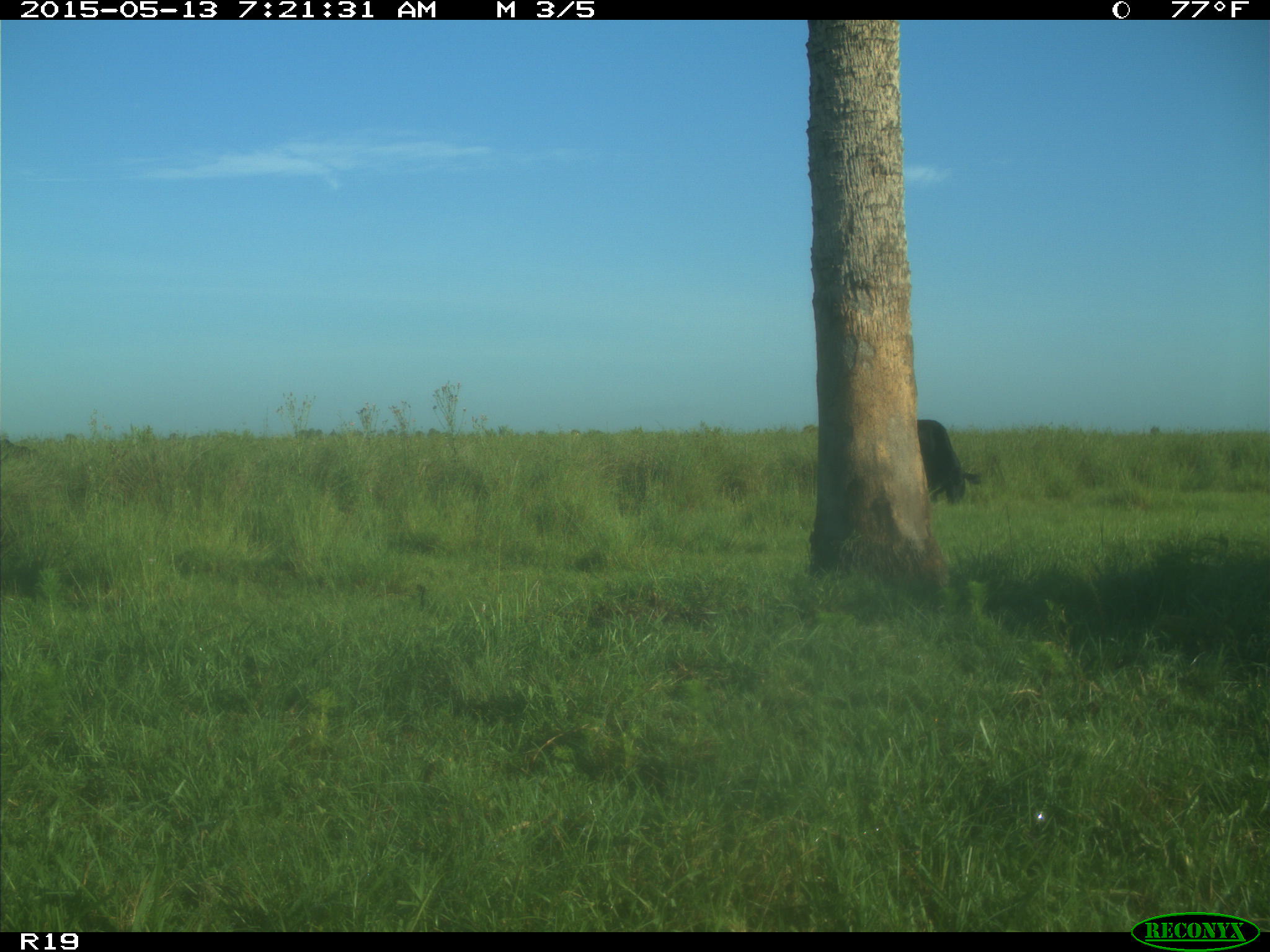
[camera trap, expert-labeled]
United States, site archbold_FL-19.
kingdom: Animalia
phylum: Chordata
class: Mammalia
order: Artiodactyla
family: Bovidae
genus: Bos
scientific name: Bos taurus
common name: domestic cow